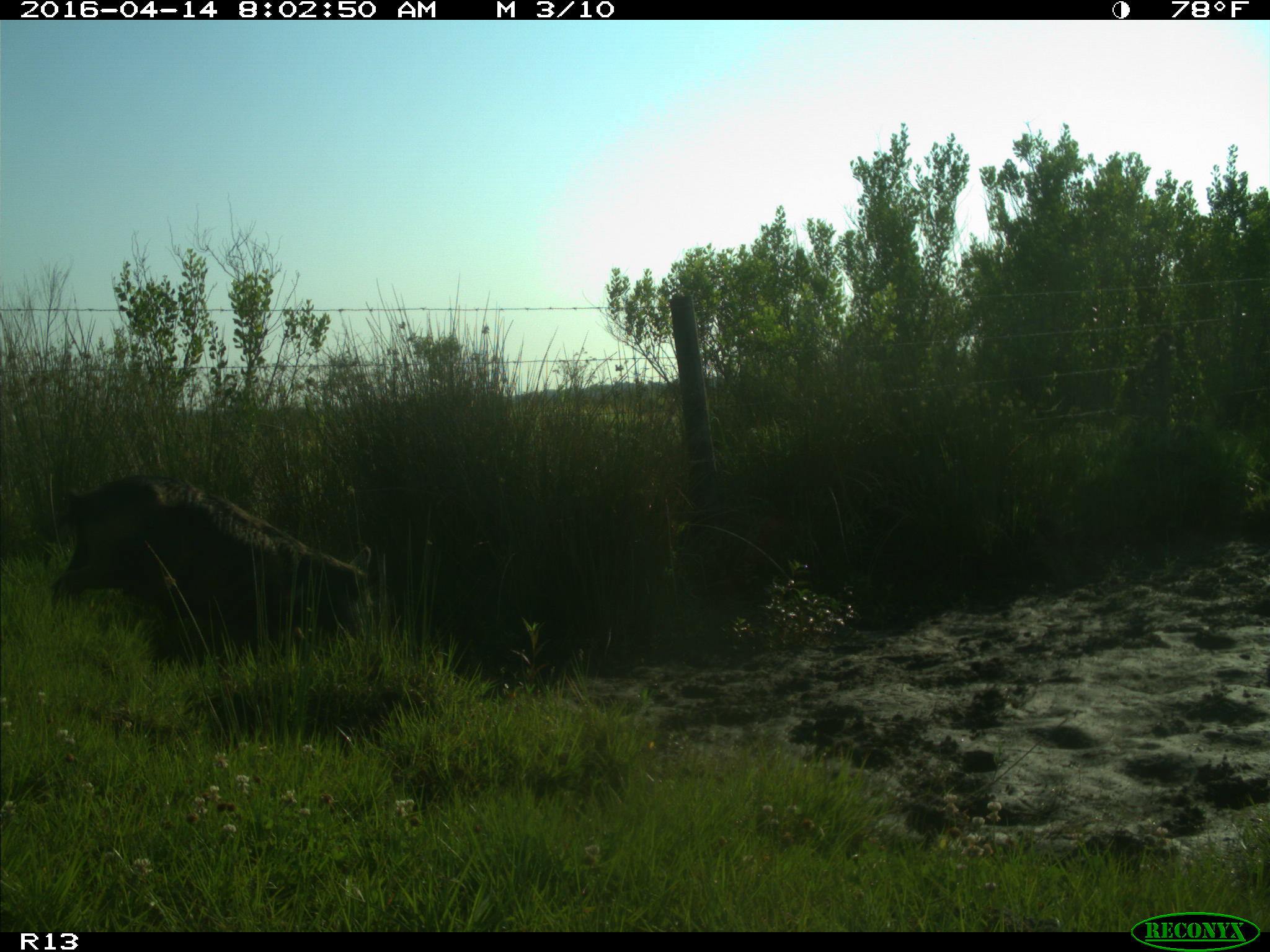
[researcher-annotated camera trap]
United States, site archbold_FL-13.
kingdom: Animalia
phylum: Chordata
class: Mammalia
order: Artiodactyla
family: Suidae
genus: Sus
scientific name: Sus scrofa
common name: wild boar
Sus scrofa (wild boar).